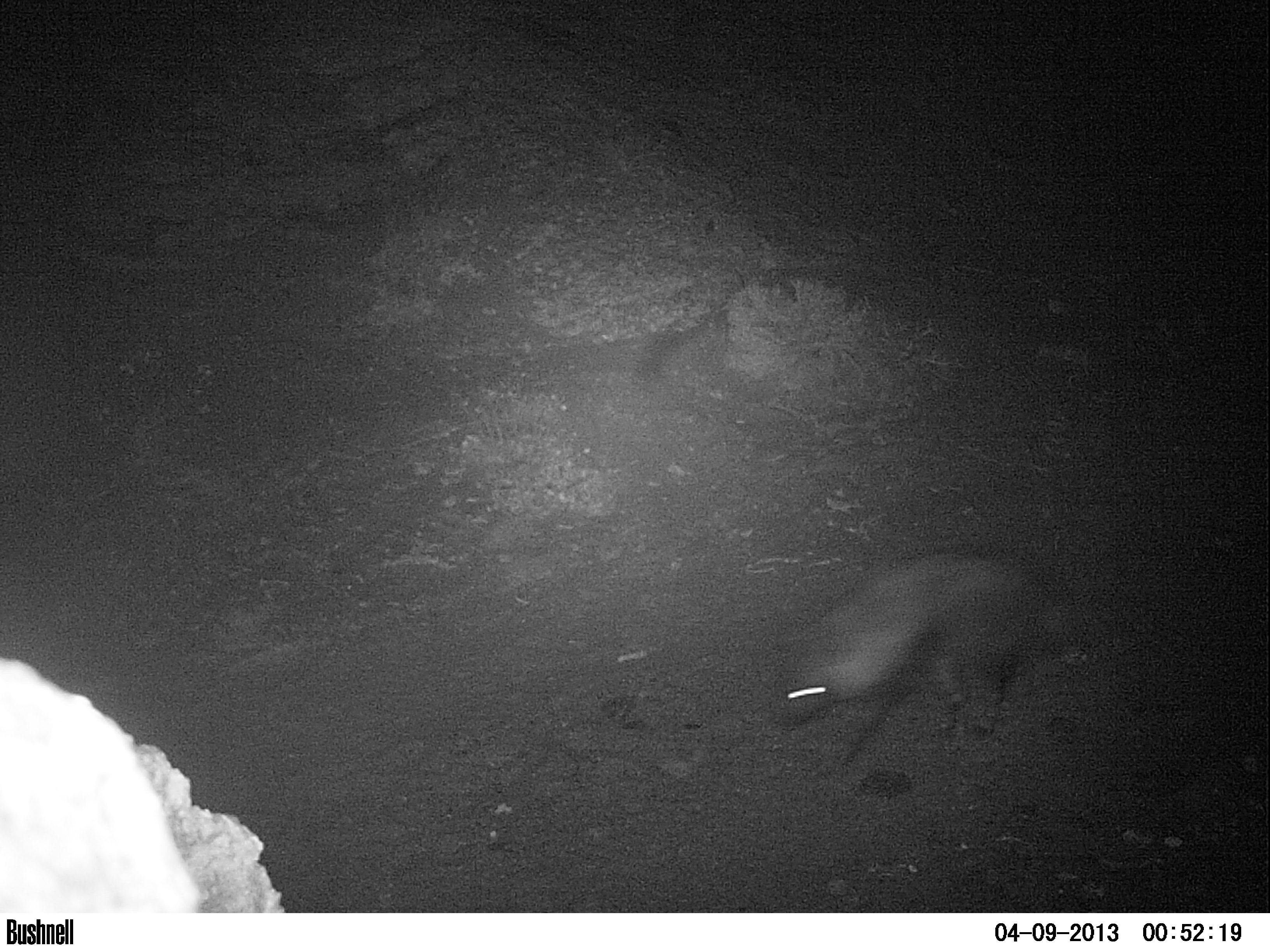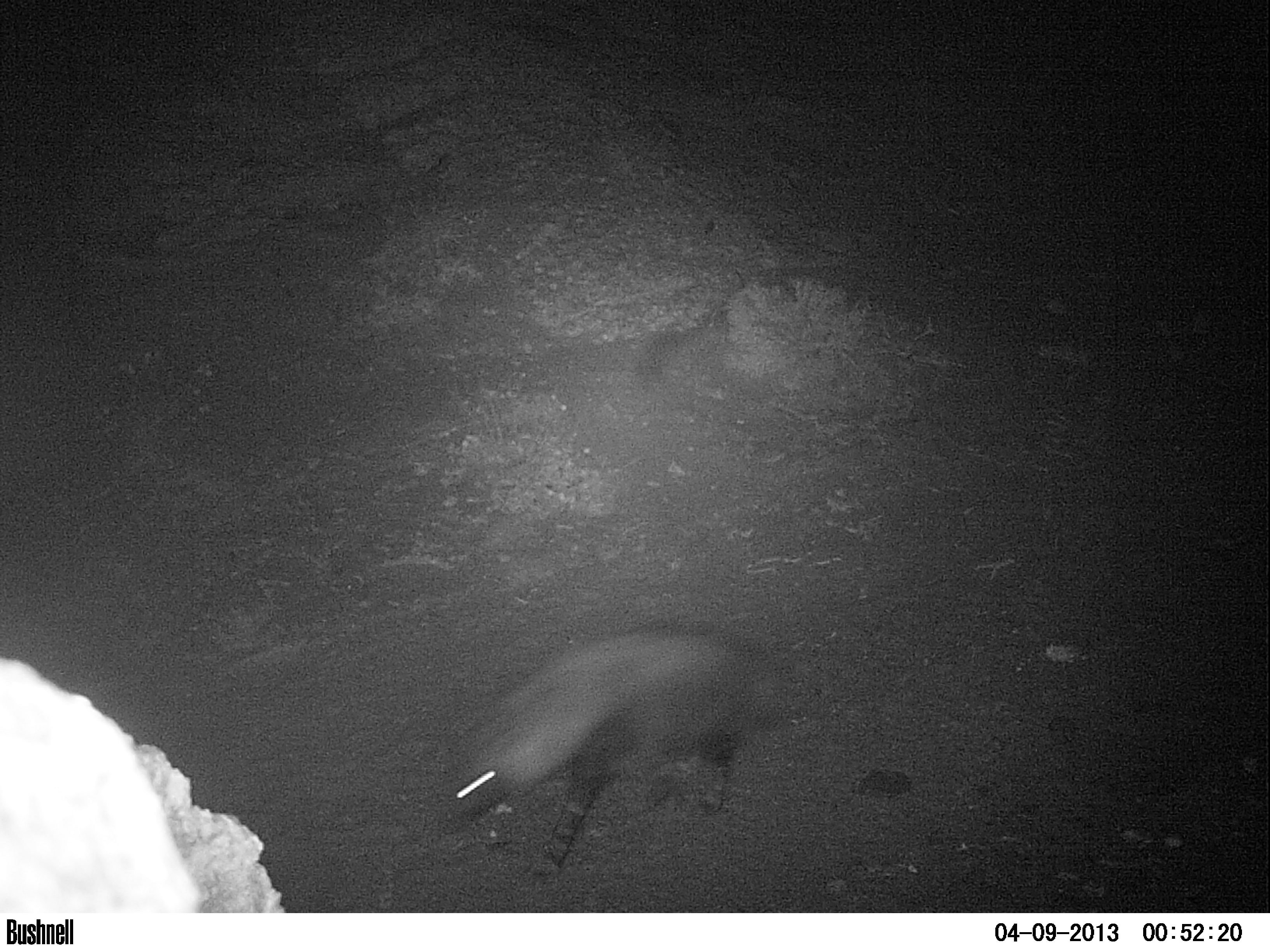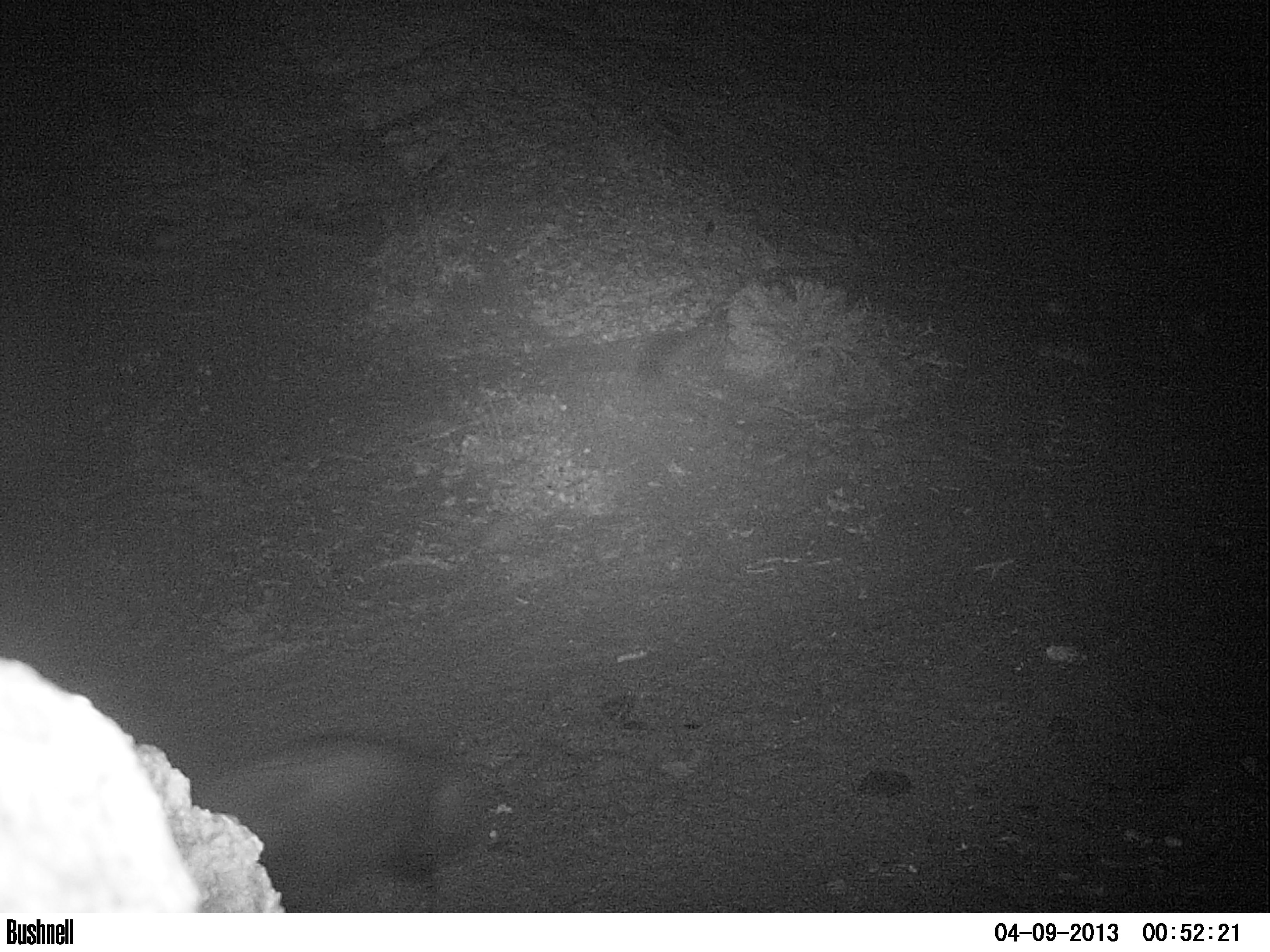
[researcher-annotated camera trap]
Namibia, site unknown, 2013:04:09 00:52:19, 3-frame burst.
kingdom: Animalia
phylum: Chordata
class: Mammalia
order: Carnivora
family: Hyaenidae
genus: Parahyaena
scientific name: Parahyaena brunnea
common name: brown hyena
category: hyaena brunnea